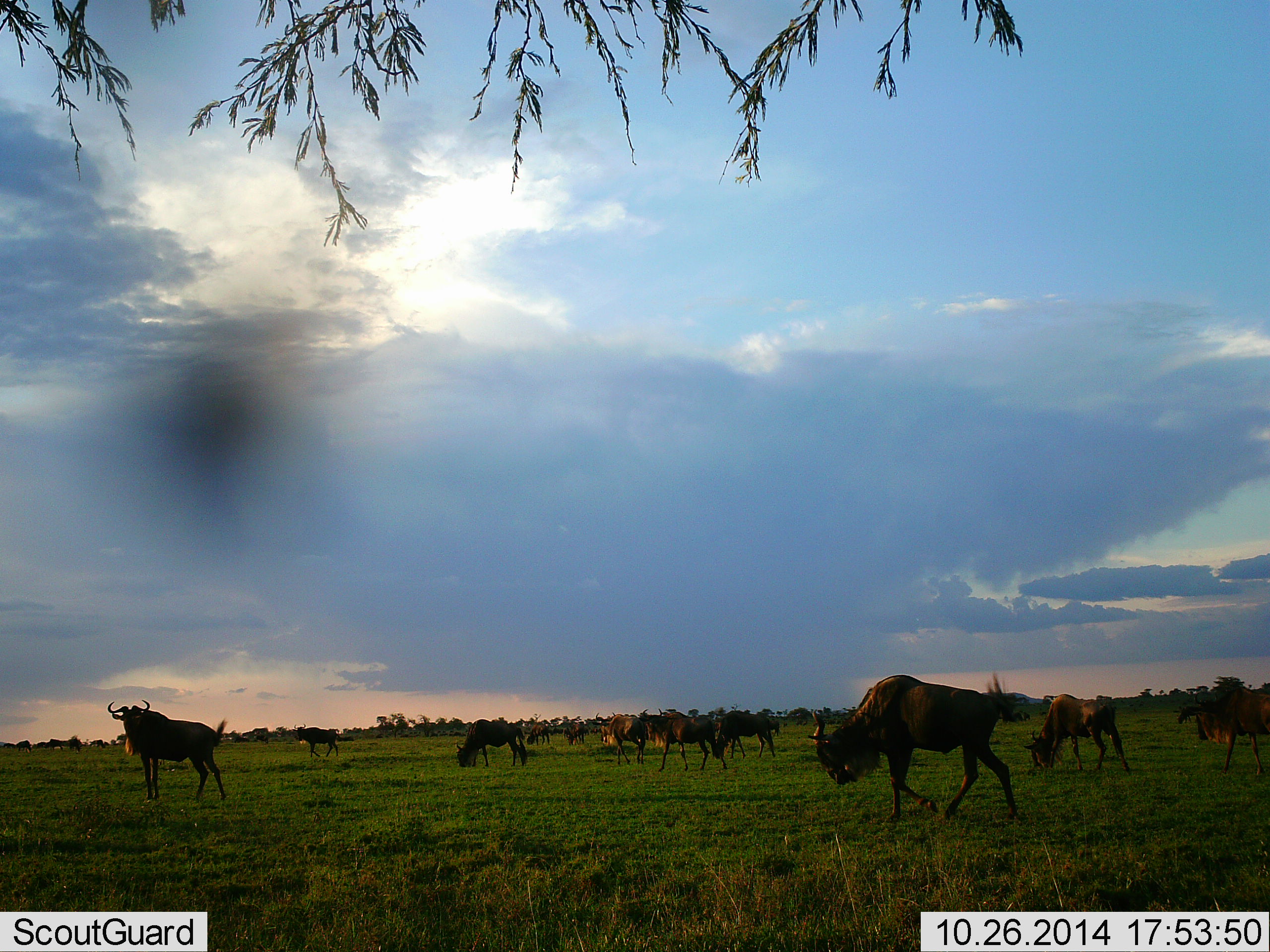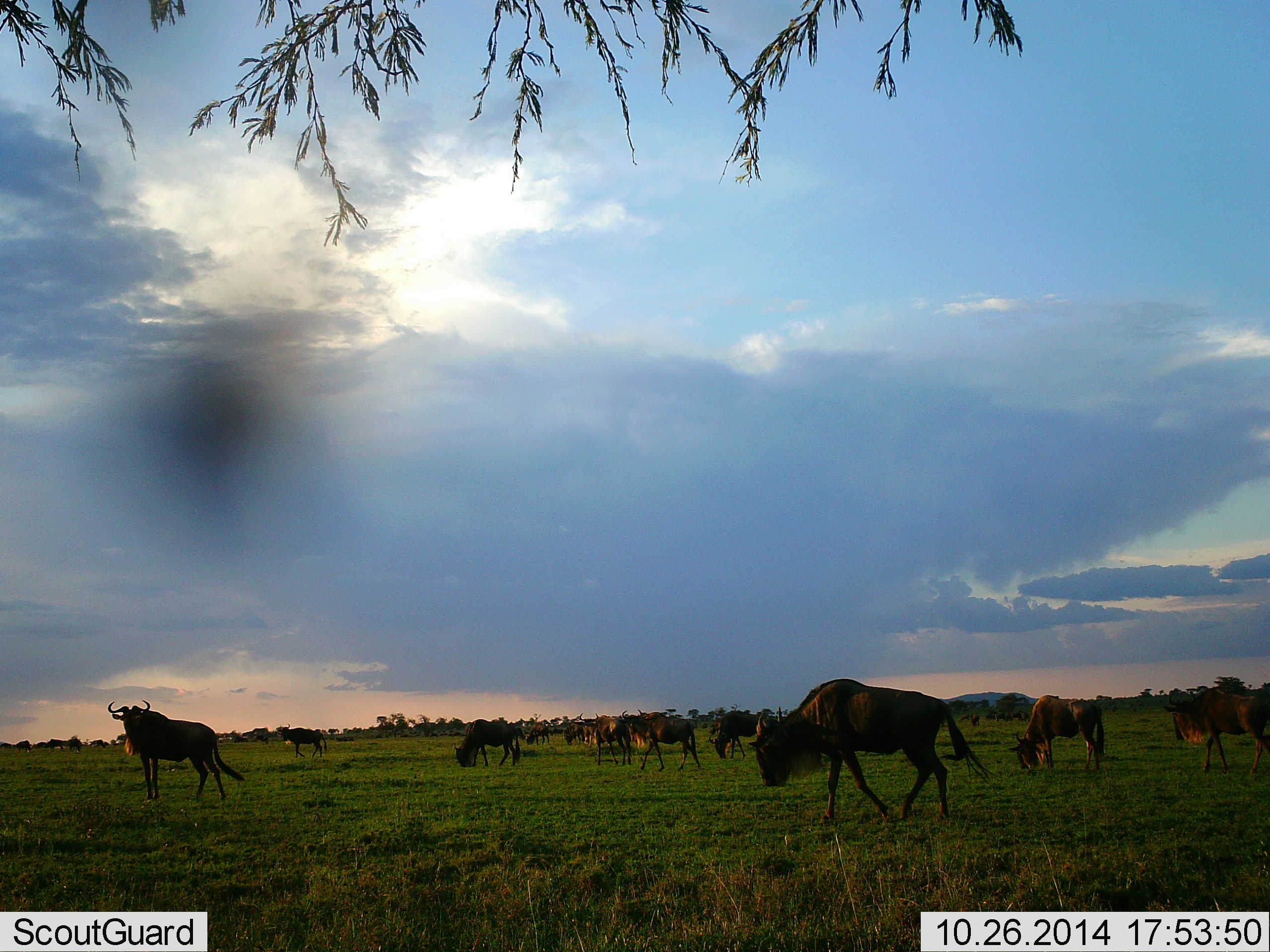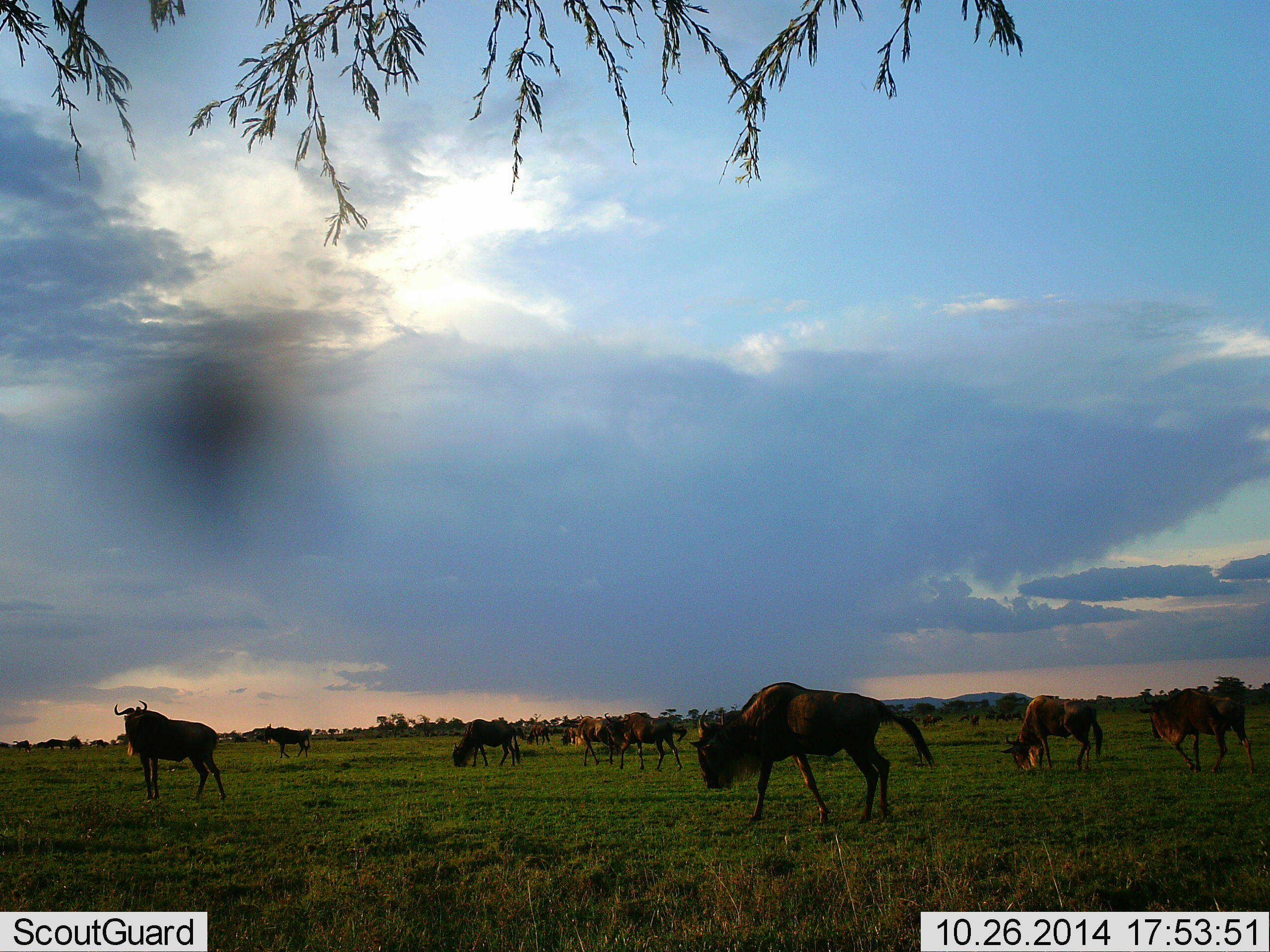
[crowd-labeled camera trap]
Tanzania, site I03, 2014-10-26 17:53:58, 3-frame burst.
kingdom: Animalia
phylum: Chordata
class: Mammalia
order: Artiodactyla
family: Bovidae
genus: Connochaetes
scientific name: Connochaetes taurinus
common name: blue wildebeest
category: wildebeest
Wildebeest (blue wildebeest) (Connochaetes taurinus), count 11-50. Behavior (volunteer vote fractions): standing 70%, resting 0%, moving 70%, interacting 0%. Young present (vote fraction): 0%. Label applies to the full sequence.